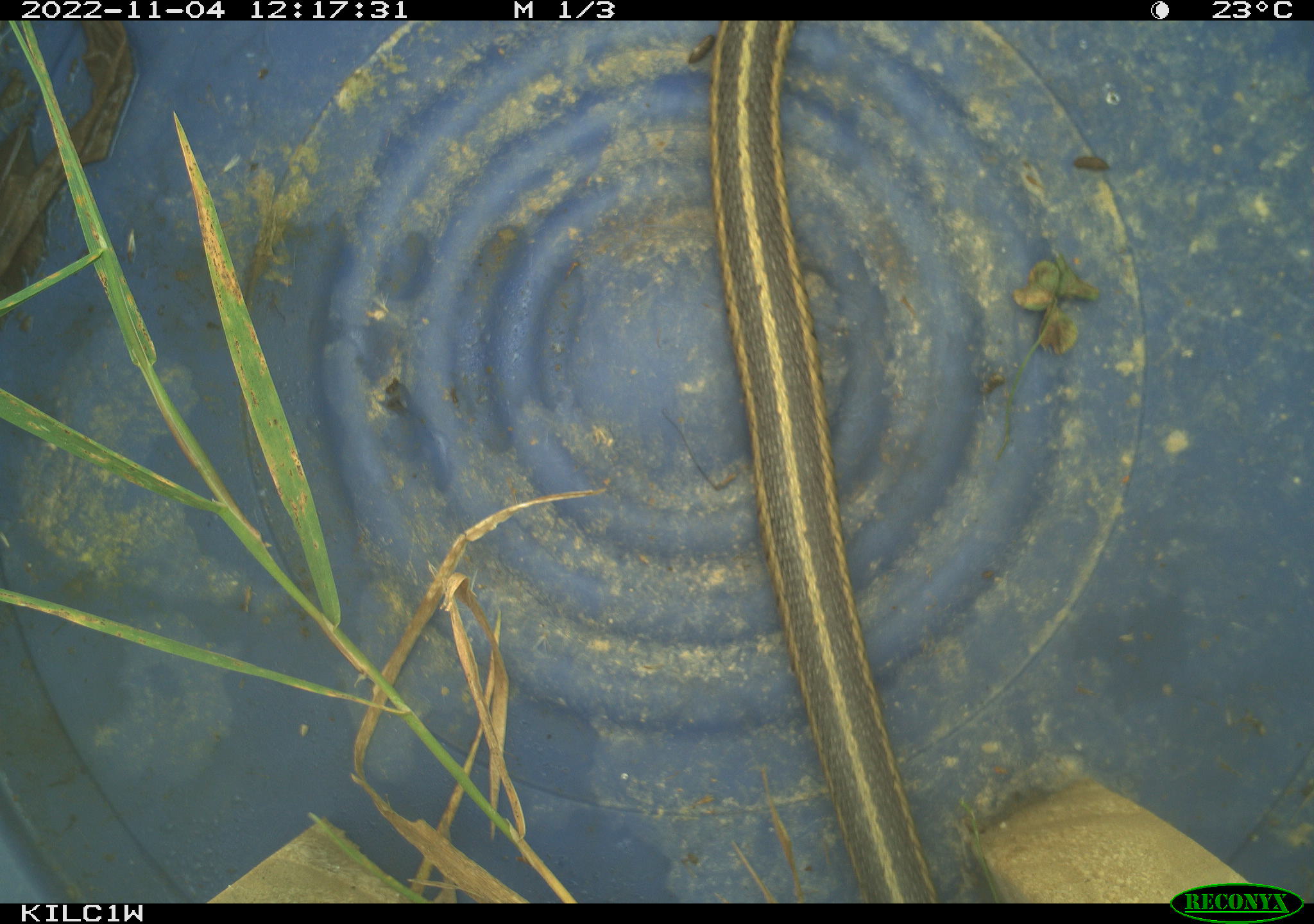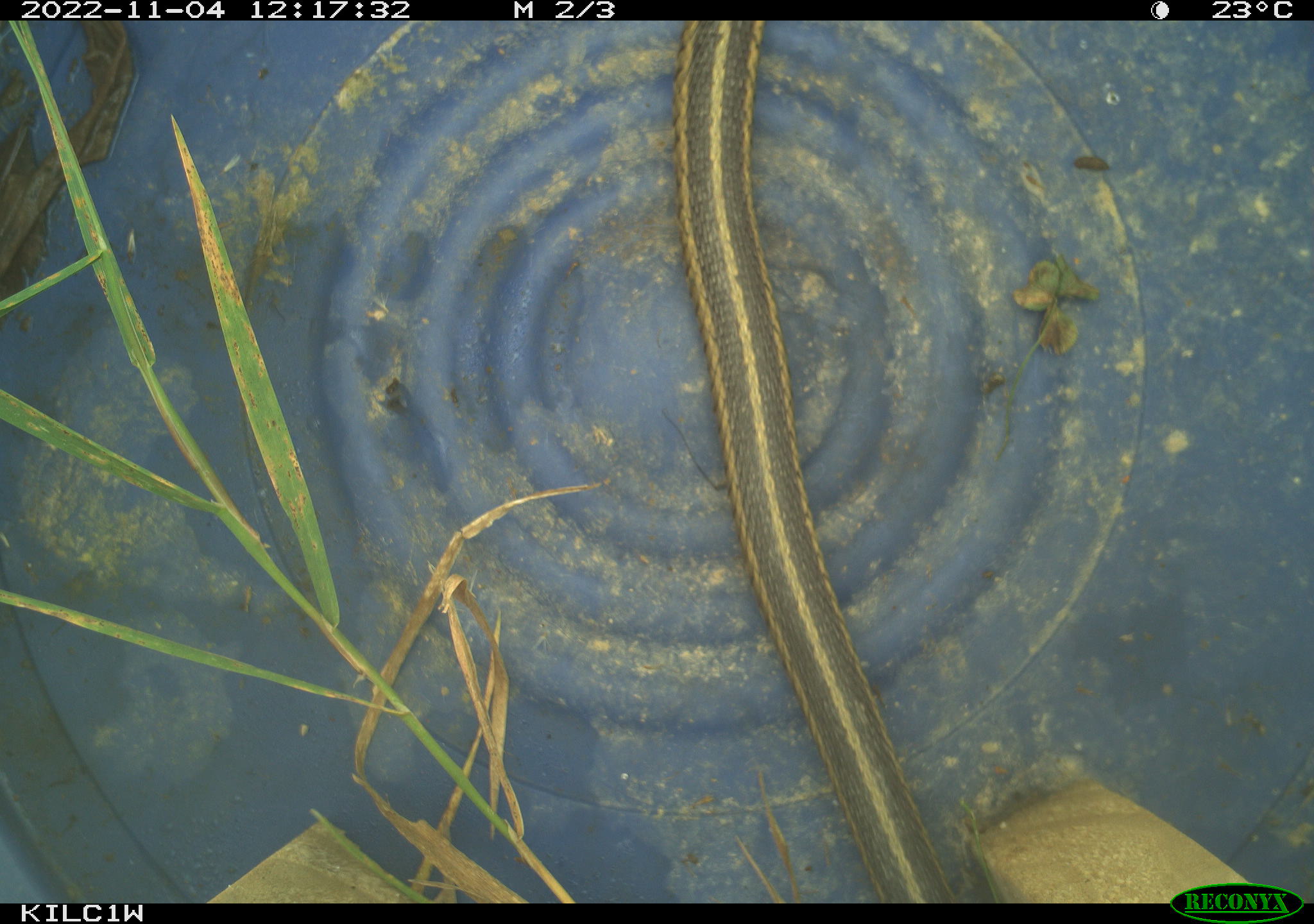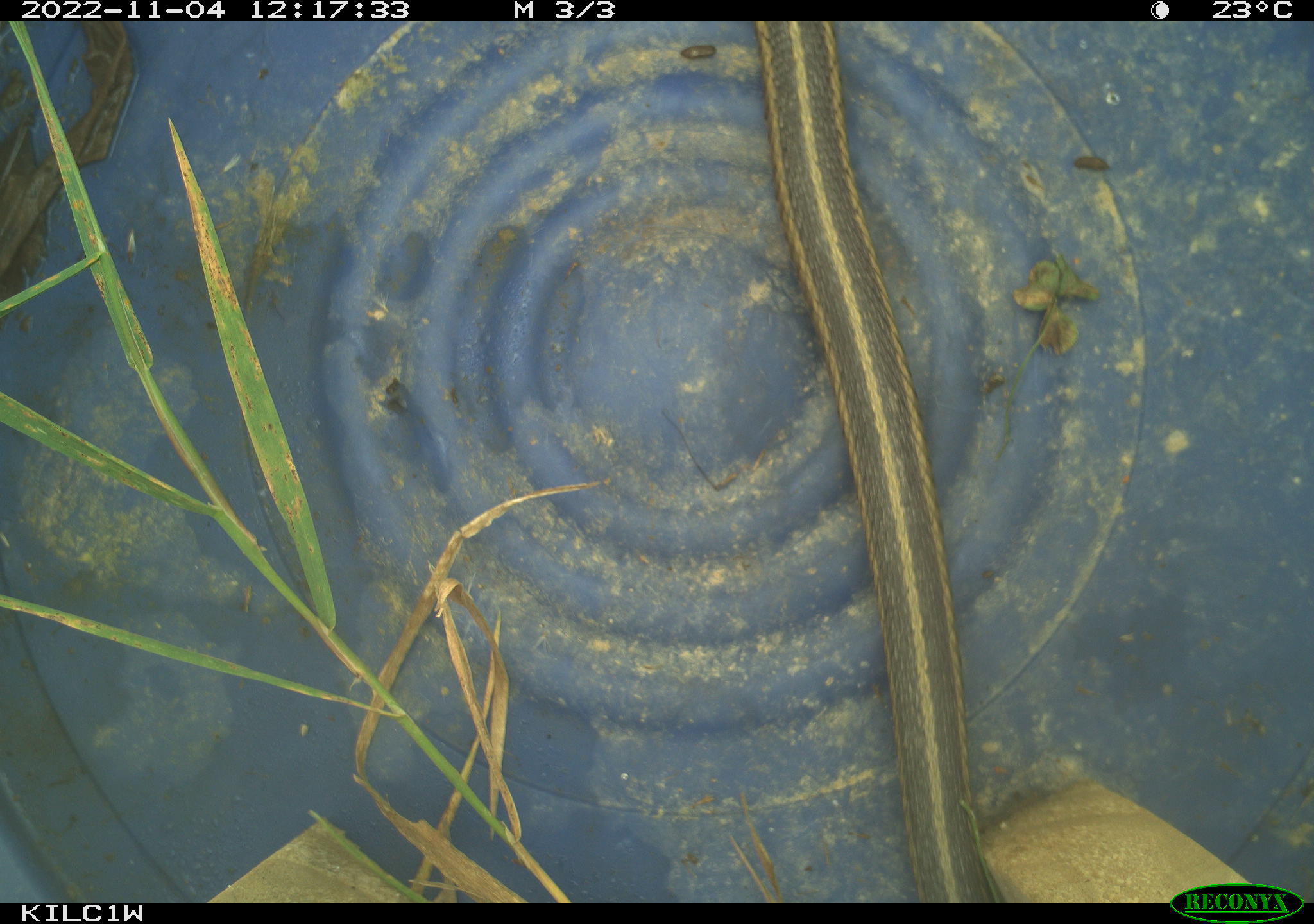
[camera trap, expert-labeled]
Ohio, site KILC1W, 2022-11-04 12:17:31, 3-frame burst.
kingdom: Animalia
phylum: Chordata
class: Reptilia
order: Squamata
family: Colubridae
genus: Thamnophis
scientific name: Thamnophis sirtalis sirtalis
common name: eastern gartersnake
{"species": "eastern gartersnake (Thamnophis sirtalis sirtalis)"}